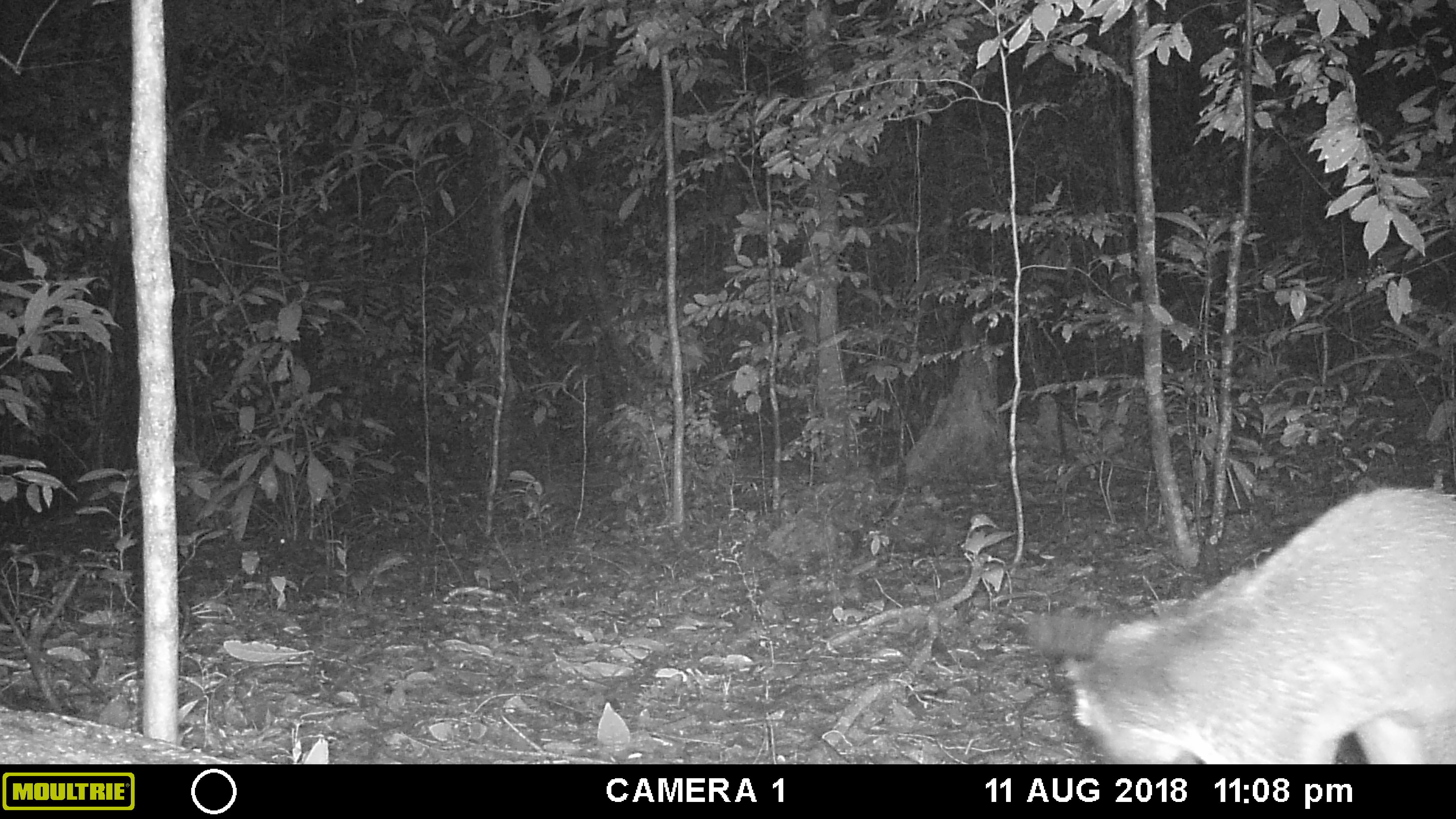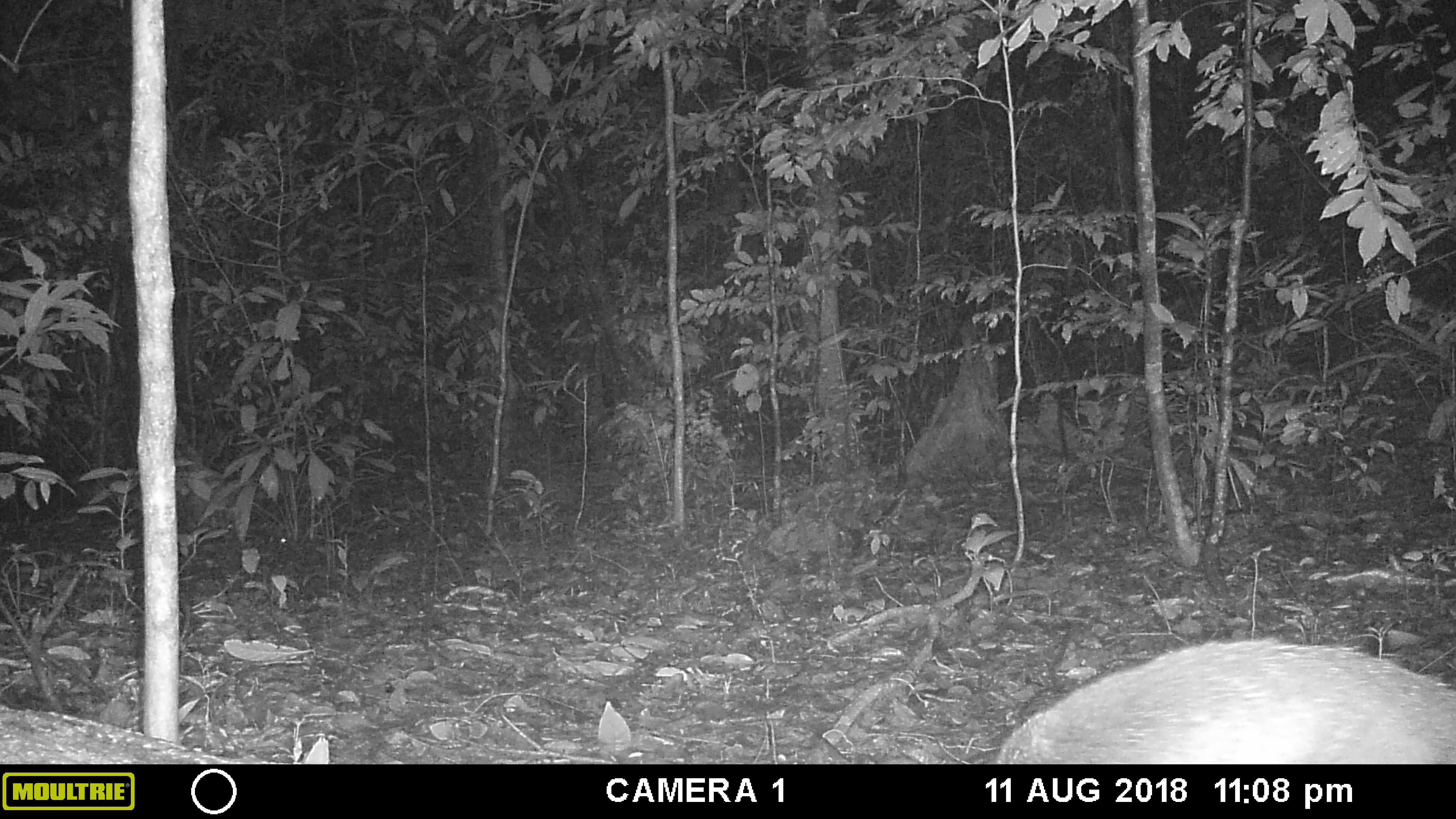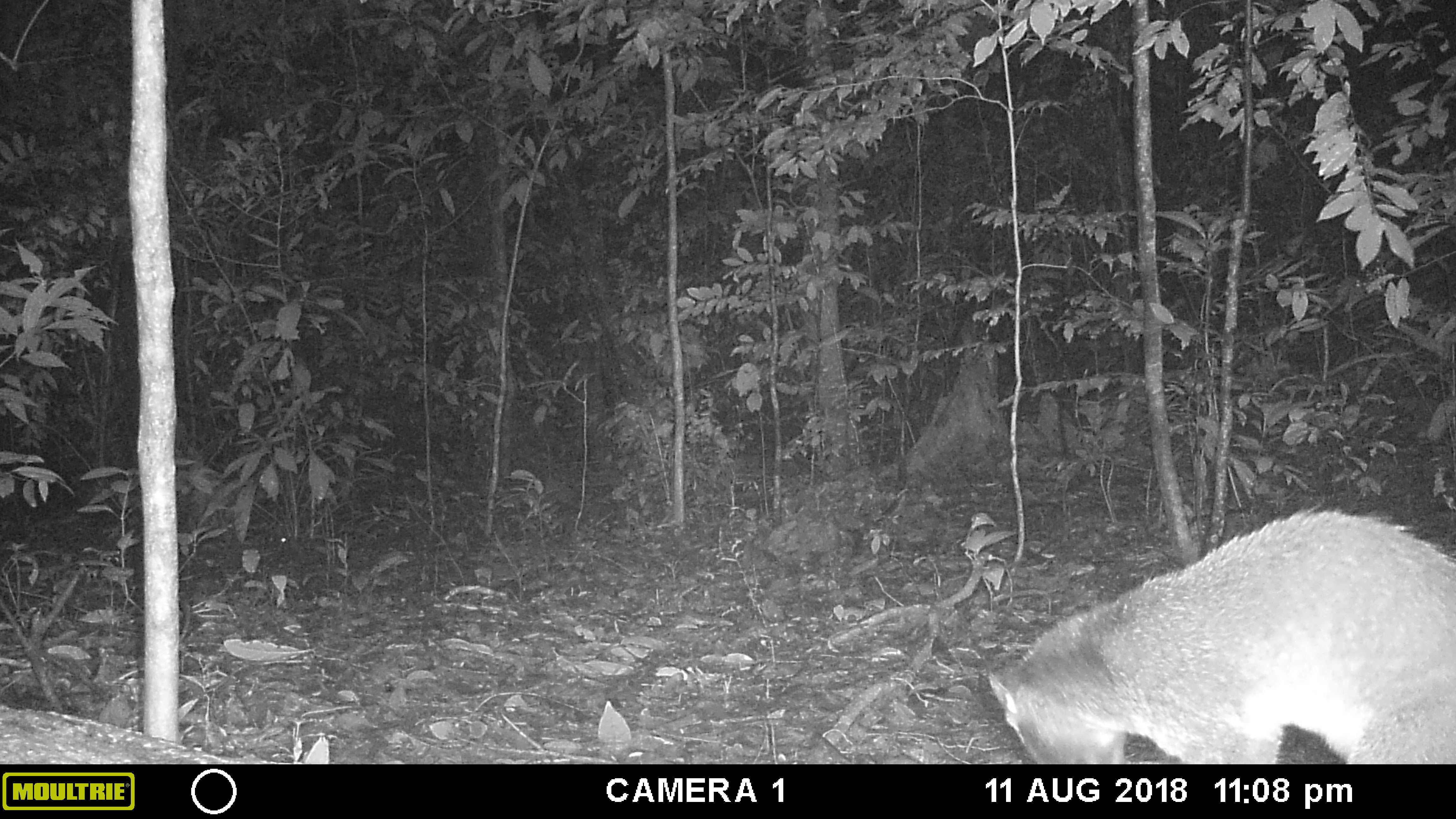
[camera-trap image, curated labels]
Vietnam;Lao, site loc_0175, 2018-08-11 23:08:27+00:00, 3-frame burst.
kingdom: Animalia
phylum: Chordata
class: Mammalia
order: Carnivora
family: Viverridae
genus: Paguma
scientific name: Paguma larvata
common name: masked palm civet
Masked palm civet (Paguma larvata). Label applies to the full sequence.